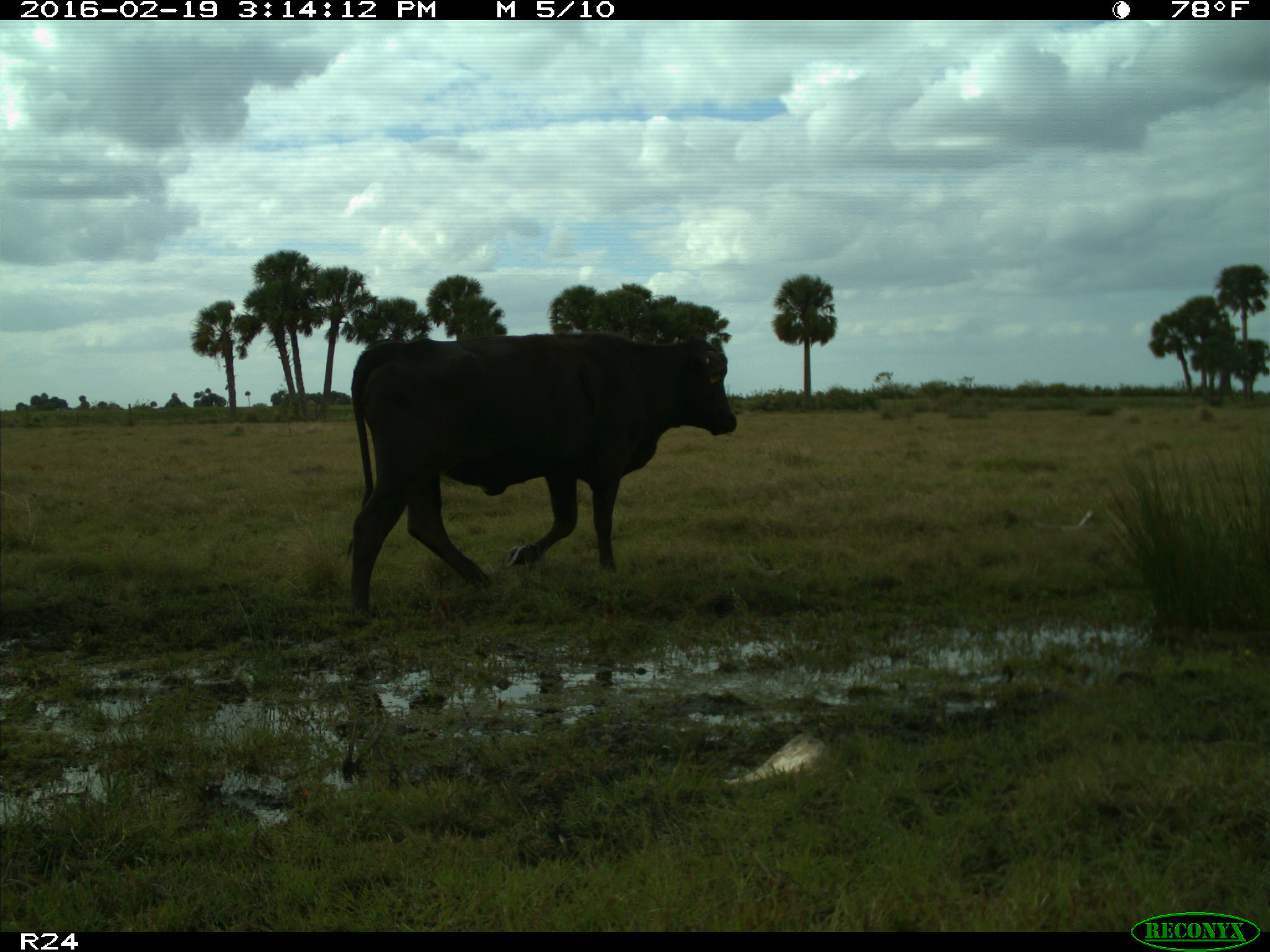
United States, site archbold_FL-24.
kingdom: Animalia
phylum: Chordata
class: Mammalia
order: Artiodactyla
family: Bovidae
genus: Bos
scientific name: Bos taurus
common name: domestic cow